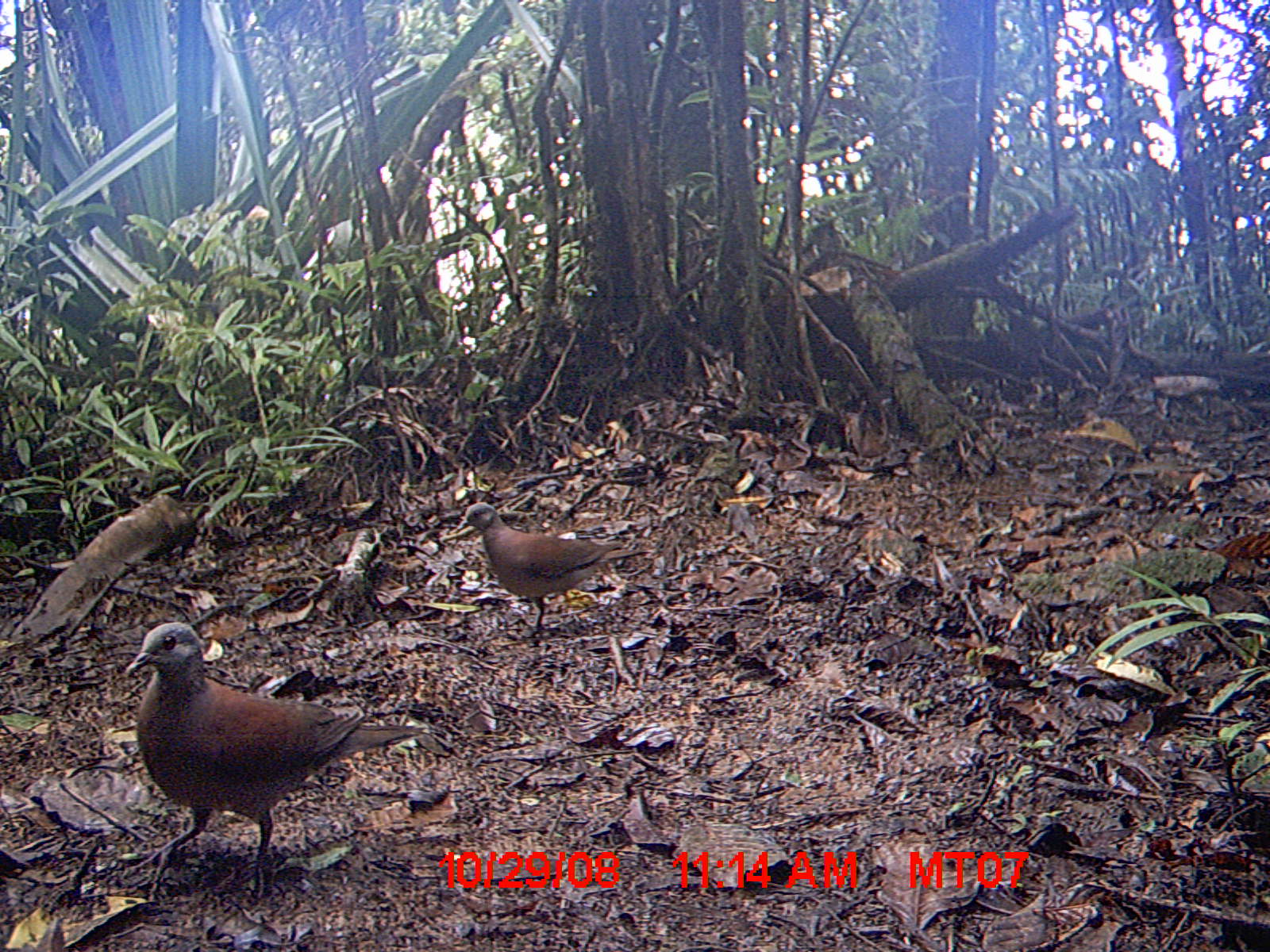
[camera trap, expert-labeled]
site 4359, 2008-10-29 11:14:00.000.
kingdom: Animalia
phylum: Chordata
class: Aves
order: Columbiformes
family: Columbidae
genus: Streptopelia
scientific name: Streptopelia picturata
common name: madagascar turtle-dove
Streptopelia picturata (madagascar turtle-dove), count 2.